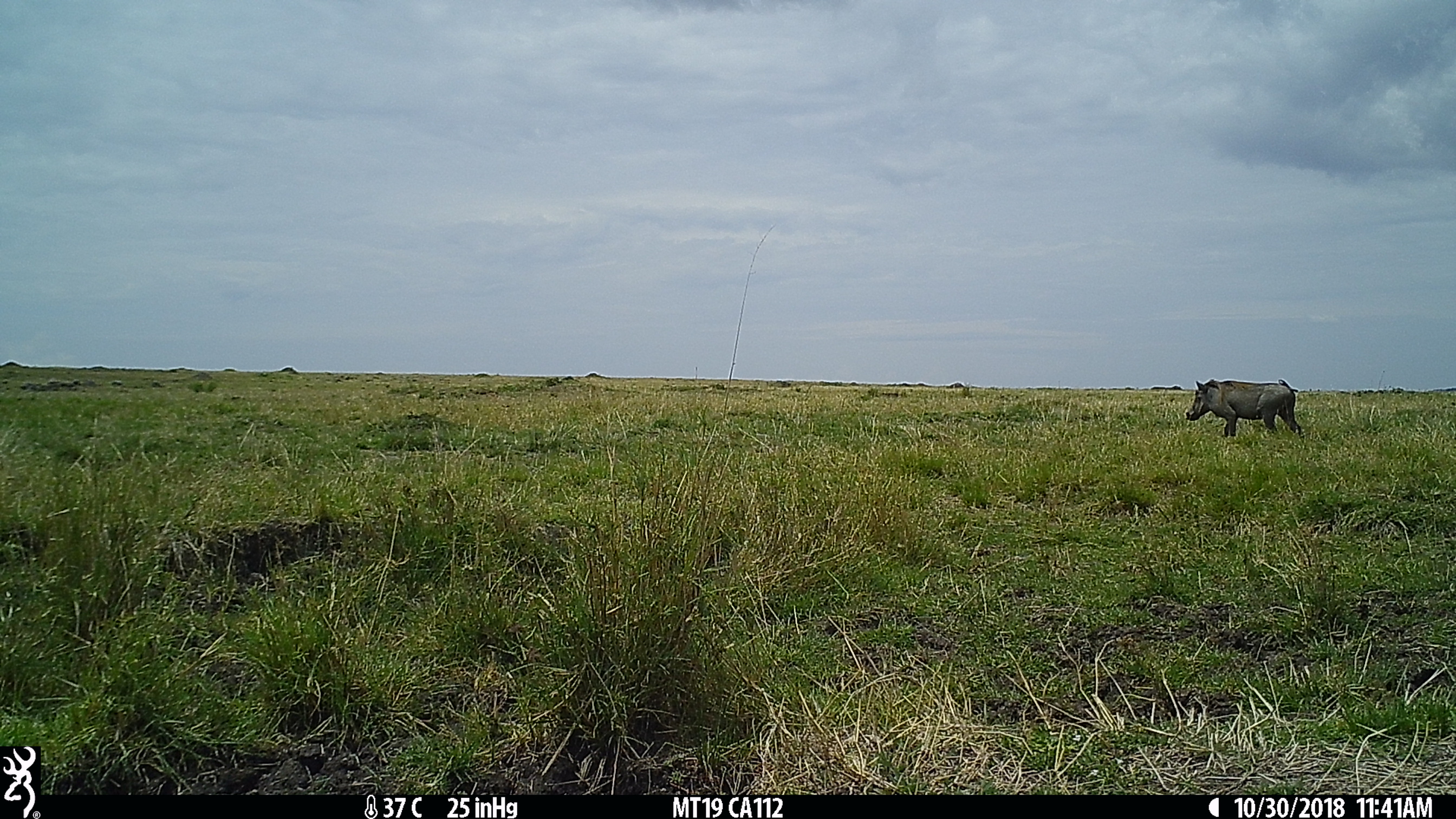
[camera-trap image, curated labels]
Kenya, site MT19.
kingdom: Animalia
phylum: Chordata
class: Mammalia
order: Artiodactyla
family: Suidae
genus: Phacochoerus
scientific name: Phacochoerus africanus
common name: common warthog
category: warthog